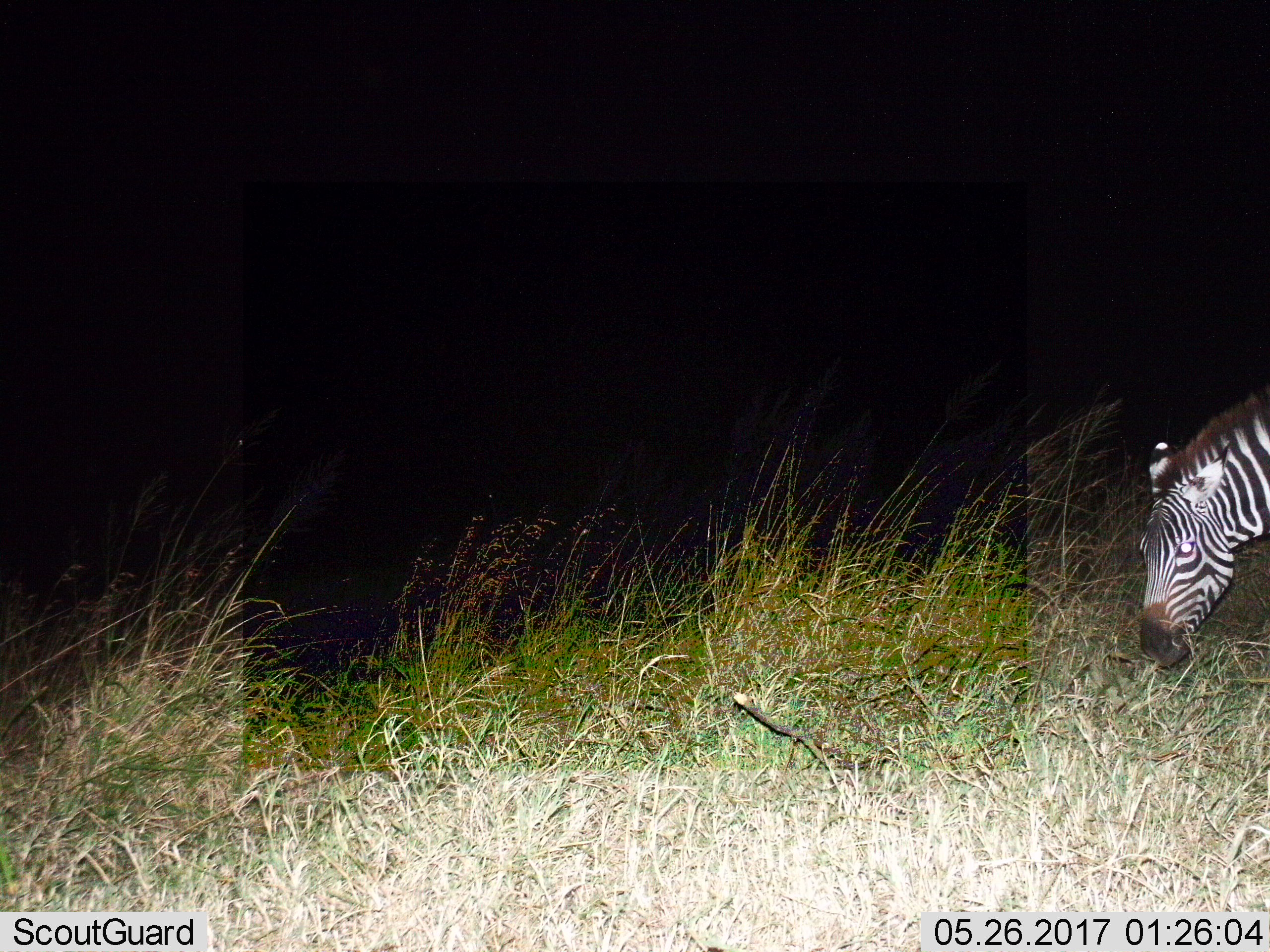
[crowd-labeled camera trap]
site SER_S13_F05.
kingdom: Animalia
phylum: Chordata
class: Mammalia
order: Perissodactyla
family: Equidae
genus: Equus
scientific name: Equus quagga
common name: plains zebra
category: zebraplains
Zebraplains (plains zebra) (Equus quagga), count 1. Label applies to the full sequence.